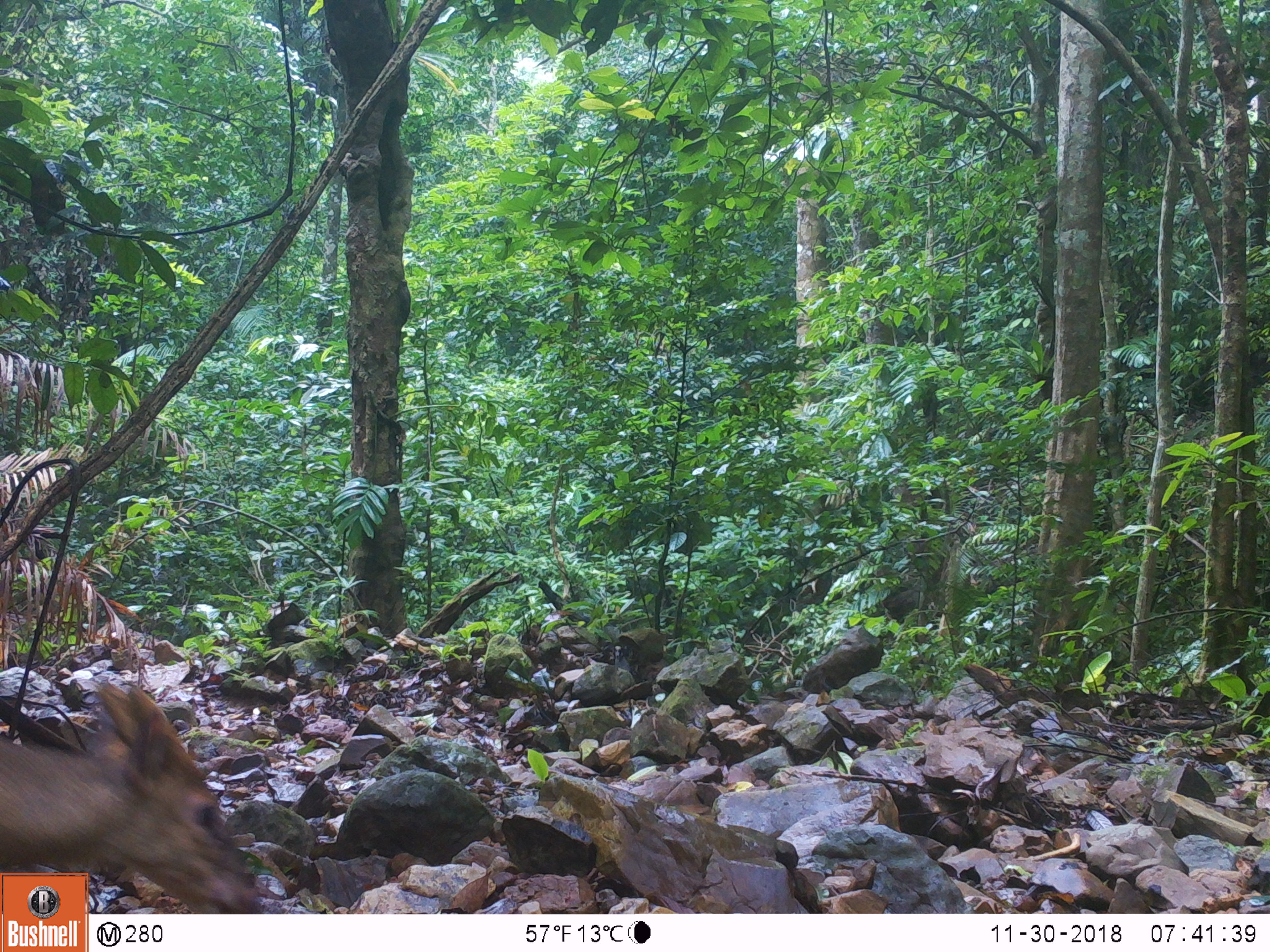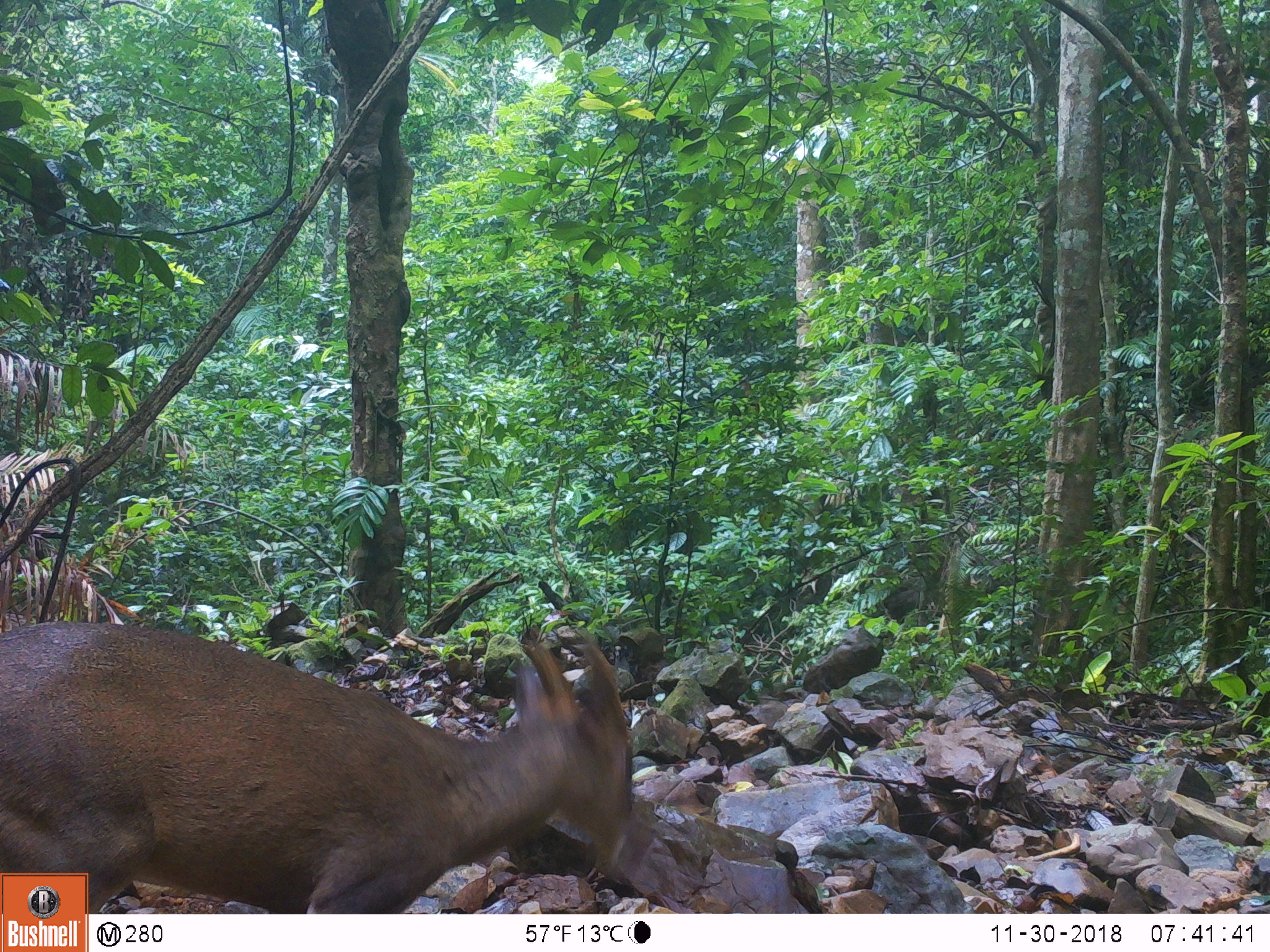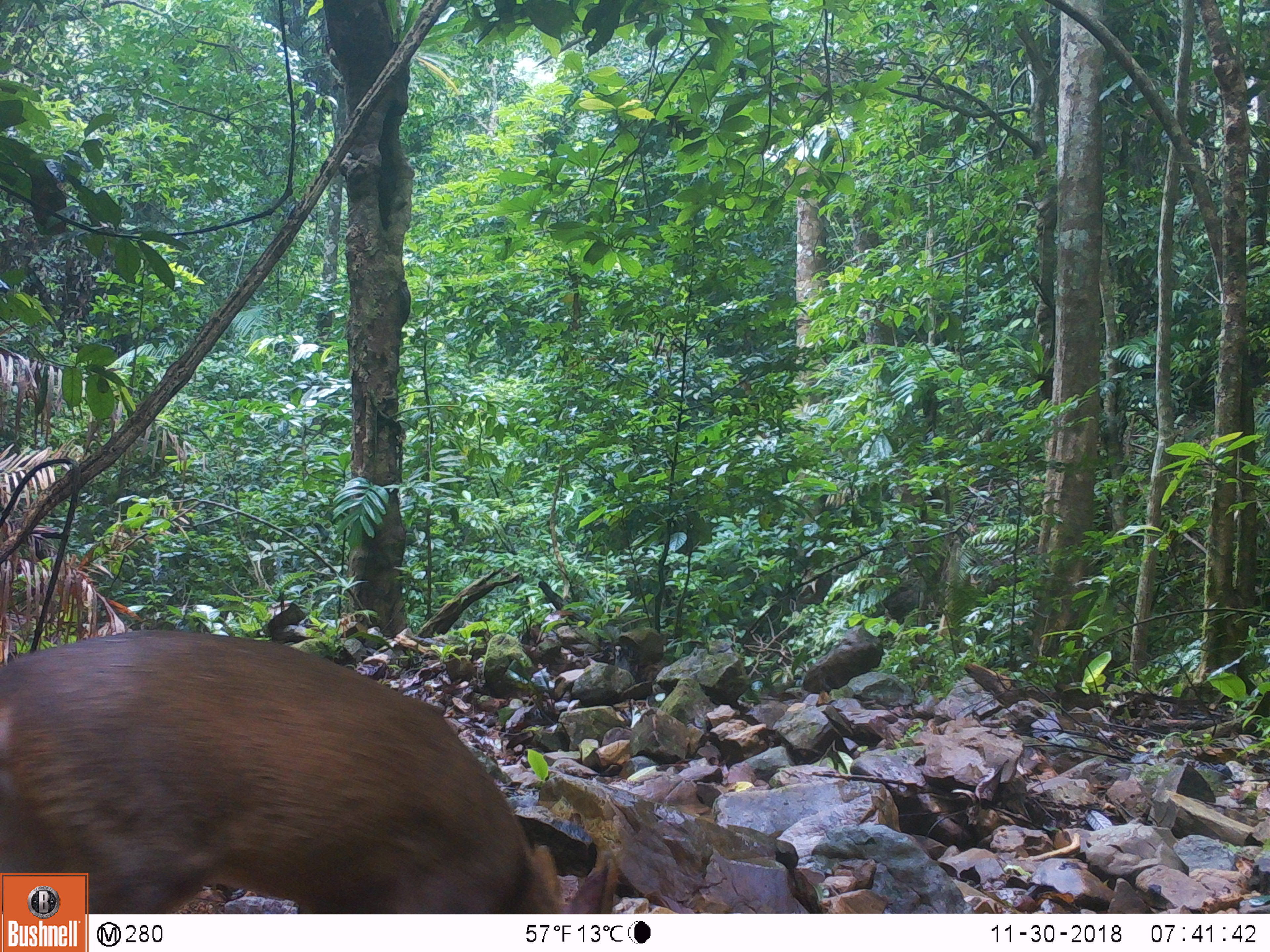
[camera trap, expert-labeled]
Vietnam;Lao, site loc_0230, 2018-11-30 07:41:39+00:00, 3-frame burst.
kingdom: Animalia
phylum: Chordata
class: Mammalia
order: Artiodactyla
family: Cervidae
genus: Muntiacus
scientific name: Muntiacus vuquangensis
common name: large-antlered muntjac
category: large antlered muntjac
Large antlered muntjac (large-antlered muntjac) (Muntiacus vuquangensis). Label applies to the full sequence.